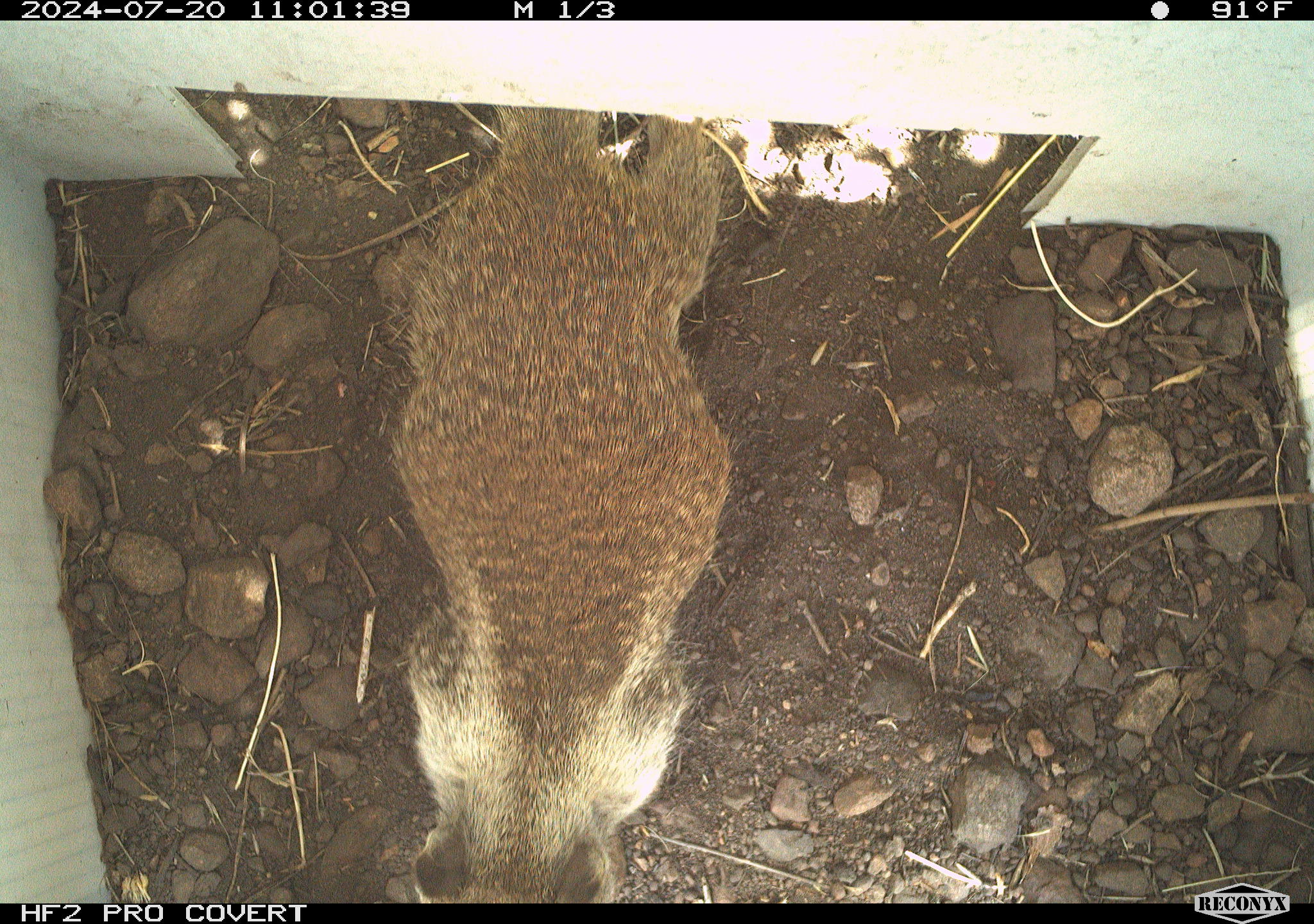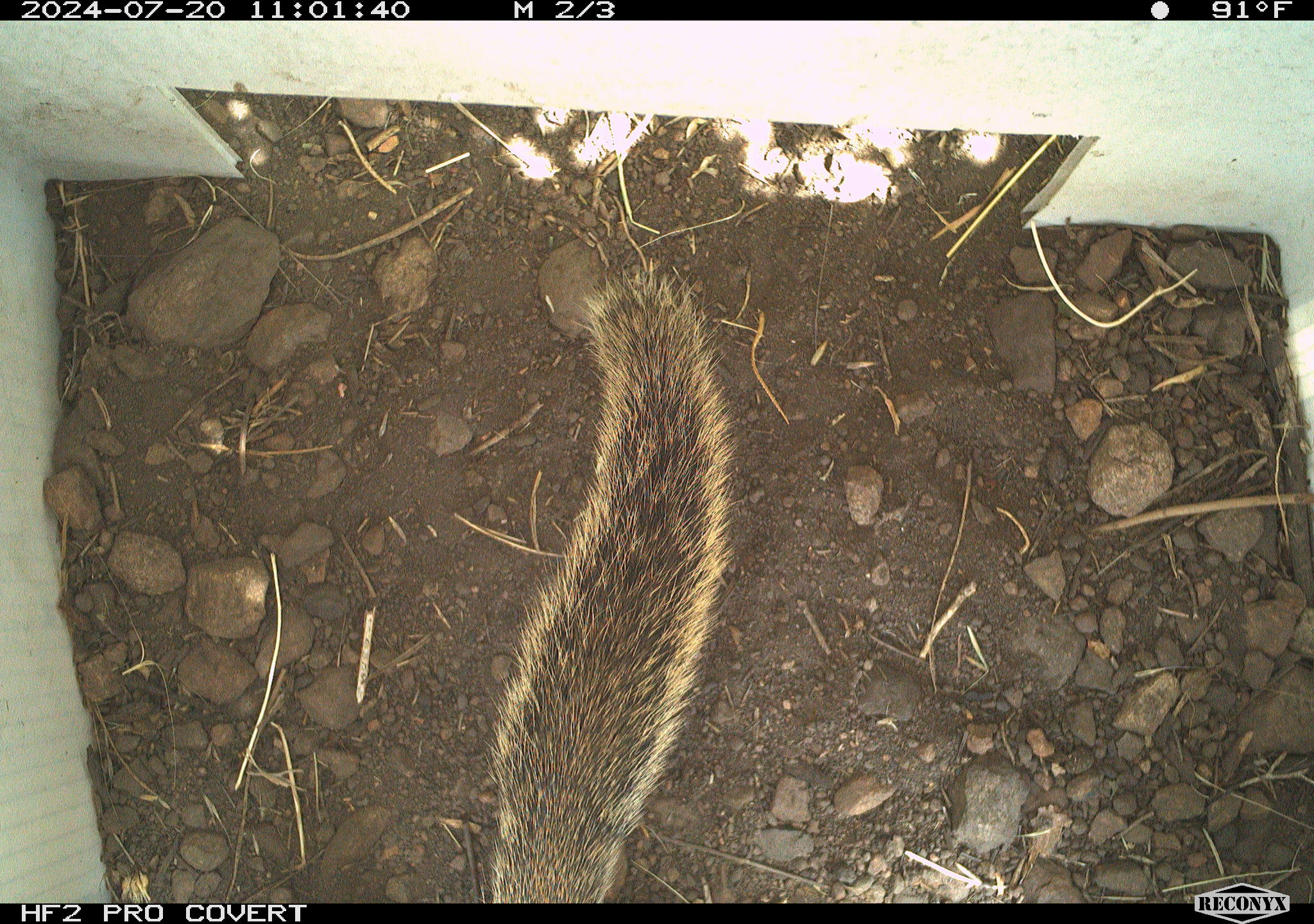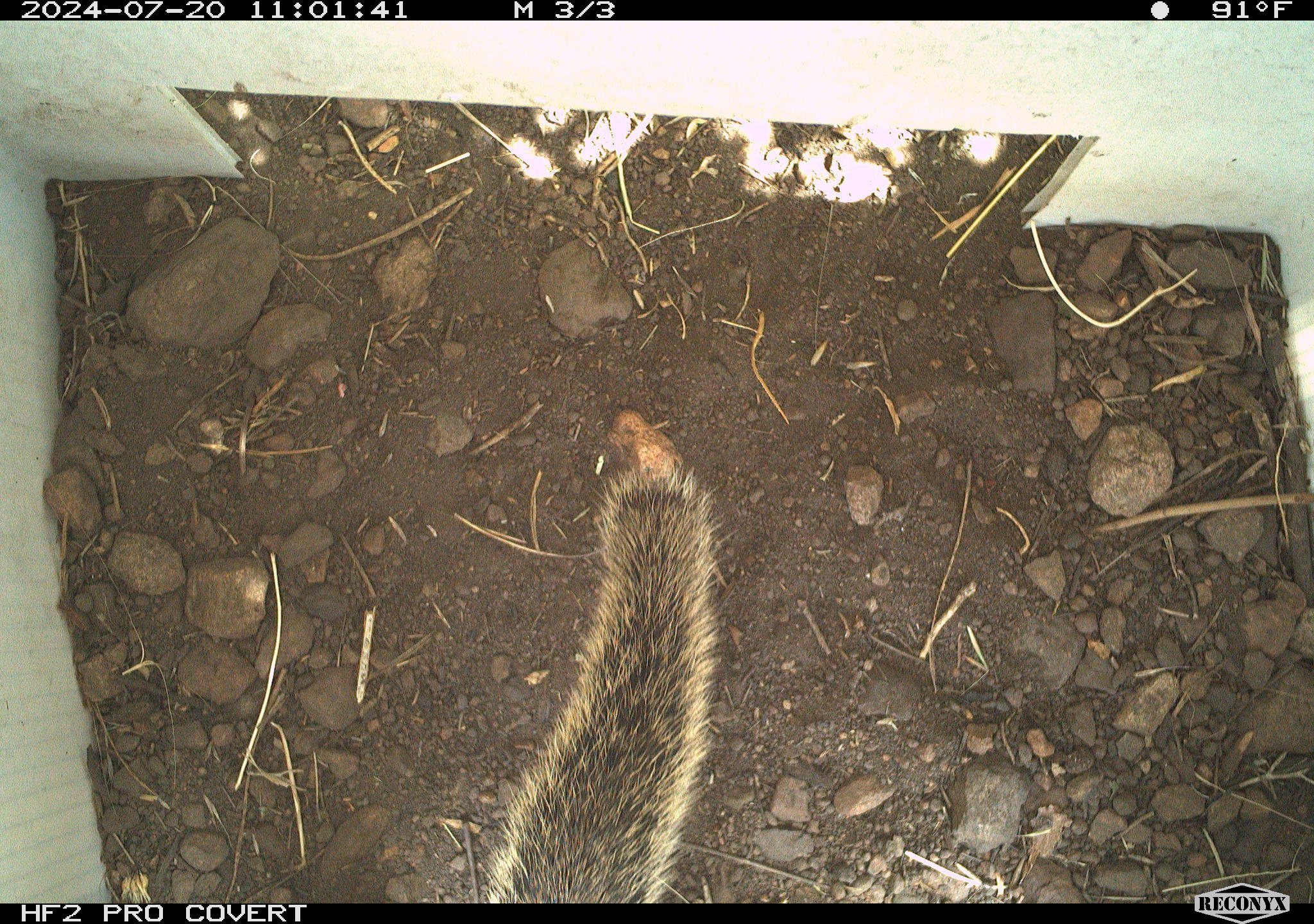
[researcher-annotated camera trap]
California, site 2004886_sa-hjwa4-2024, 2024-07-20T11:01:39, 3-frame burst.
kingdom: Animalia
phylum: Chordata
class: Mammalia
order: Rodentia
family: Sciuridae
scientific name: Sciuridae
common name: squirrels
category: sciuridae family